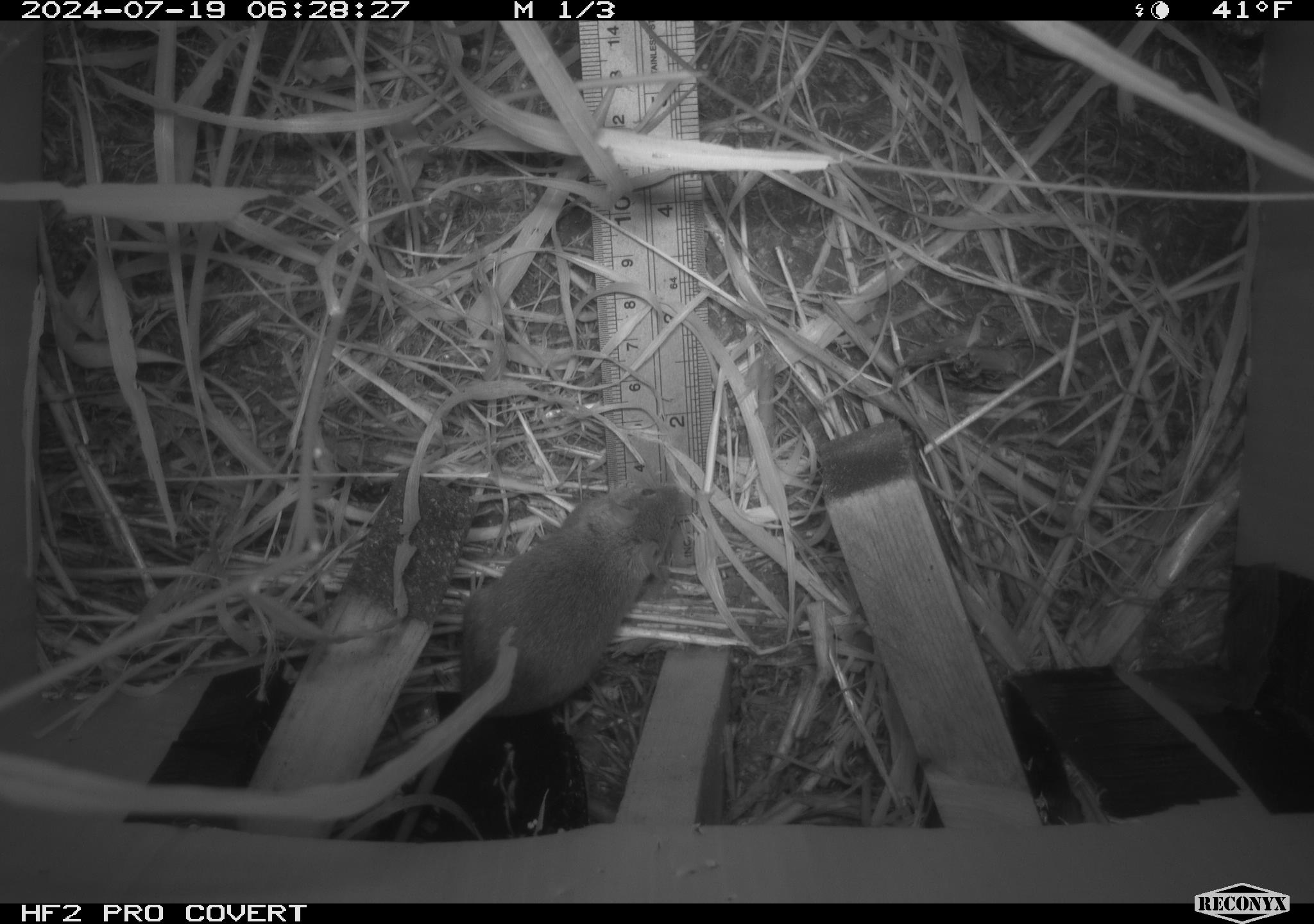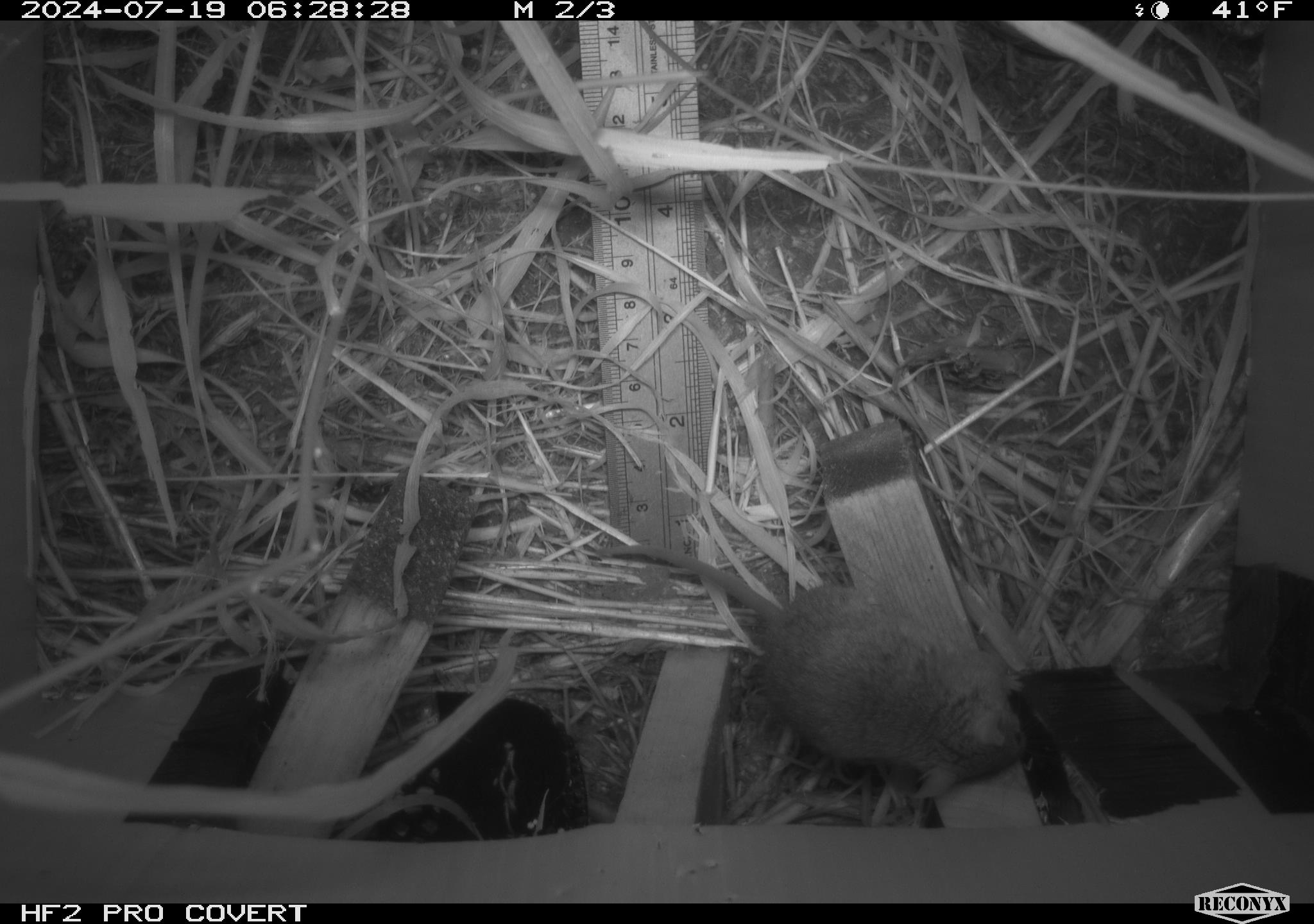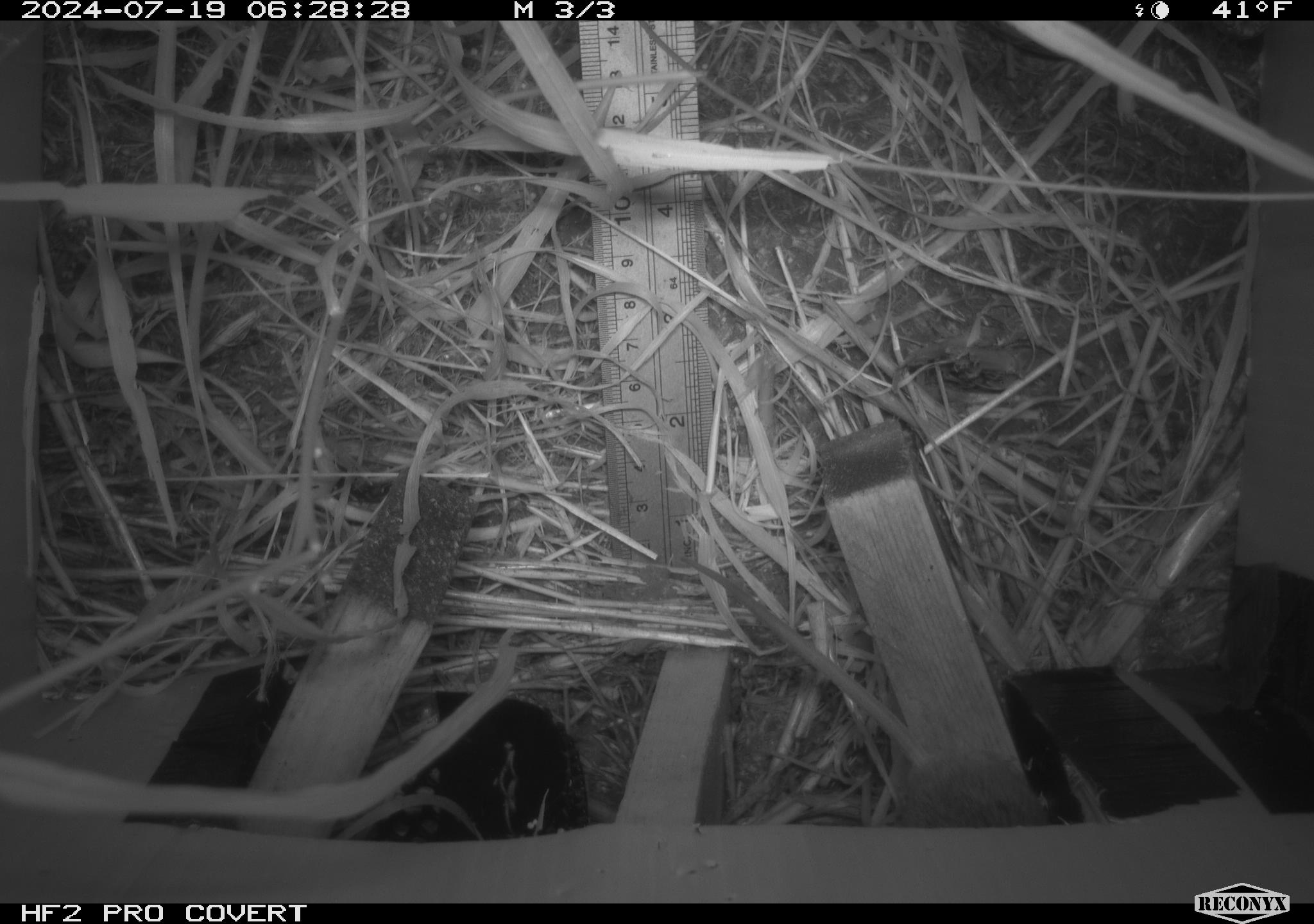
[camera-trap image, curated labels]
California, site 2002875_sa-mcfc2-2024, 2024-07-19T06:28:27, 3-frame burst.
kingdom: Animalia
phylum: Chordata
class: Mammalia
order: Rodentia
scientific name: Rodentia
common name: rodent